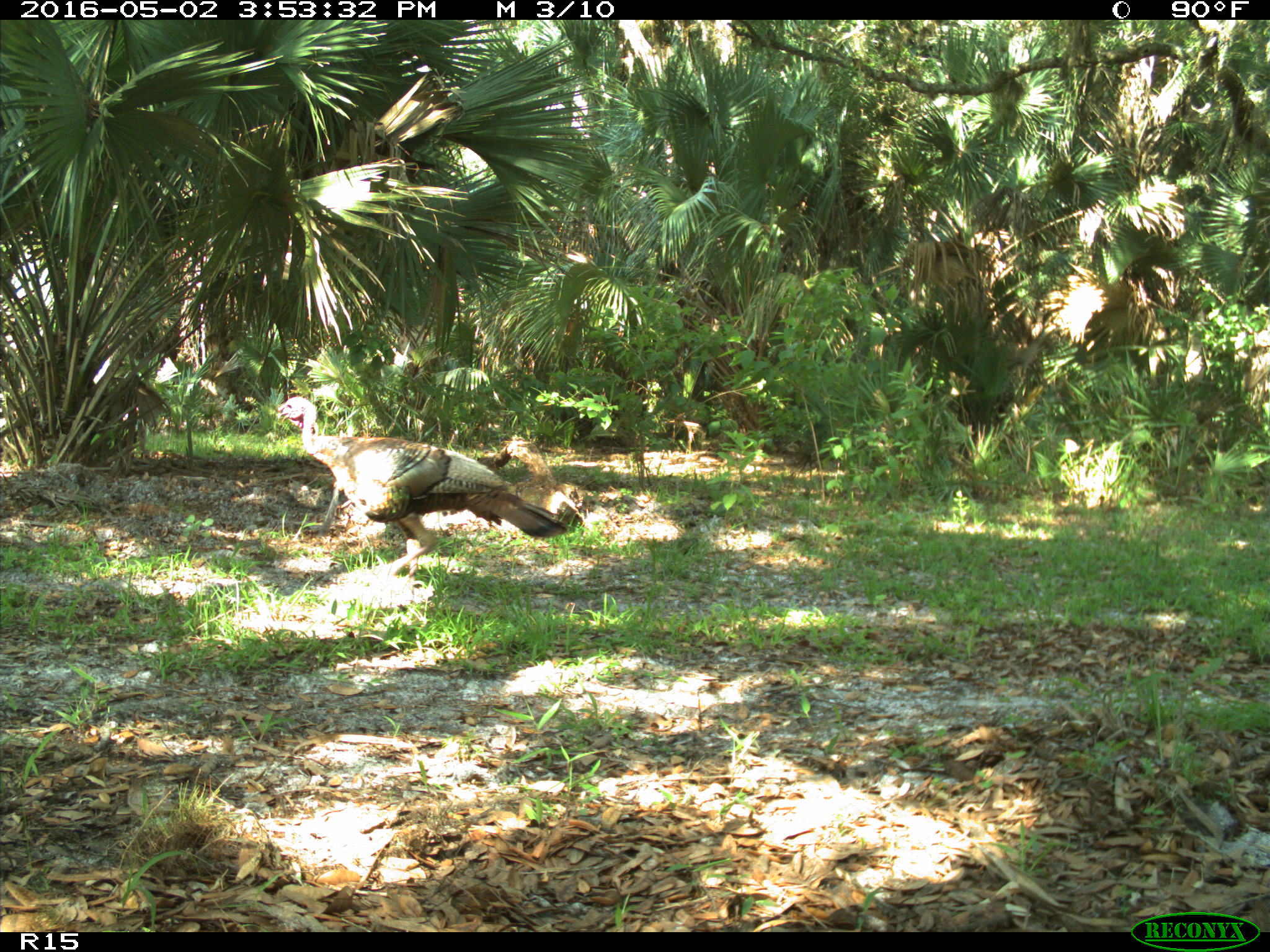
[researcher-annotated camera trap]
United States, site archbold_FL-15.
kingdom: Animalia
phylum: Chordata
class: Aves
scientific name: Aves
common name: birds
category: unidentified bird